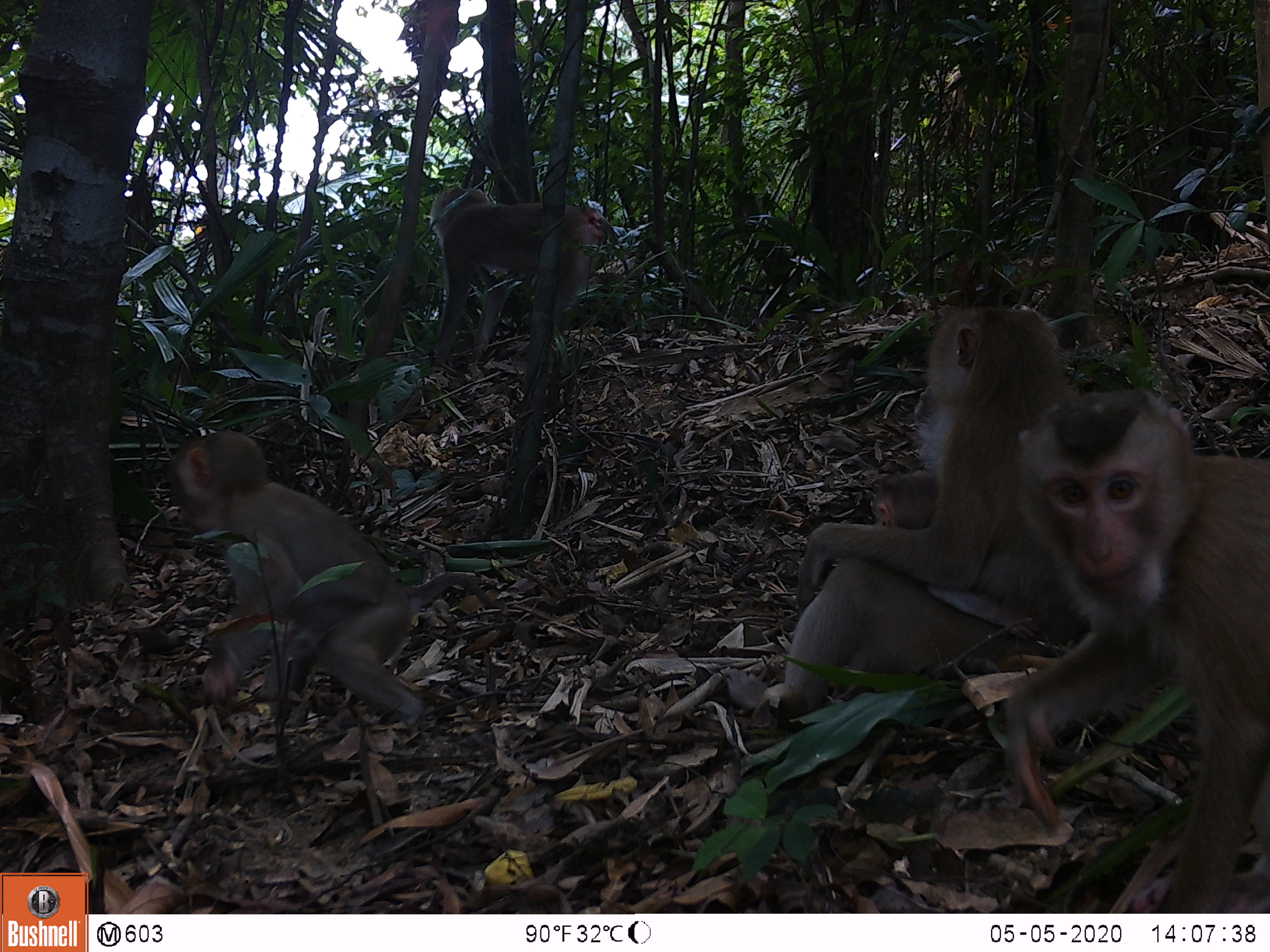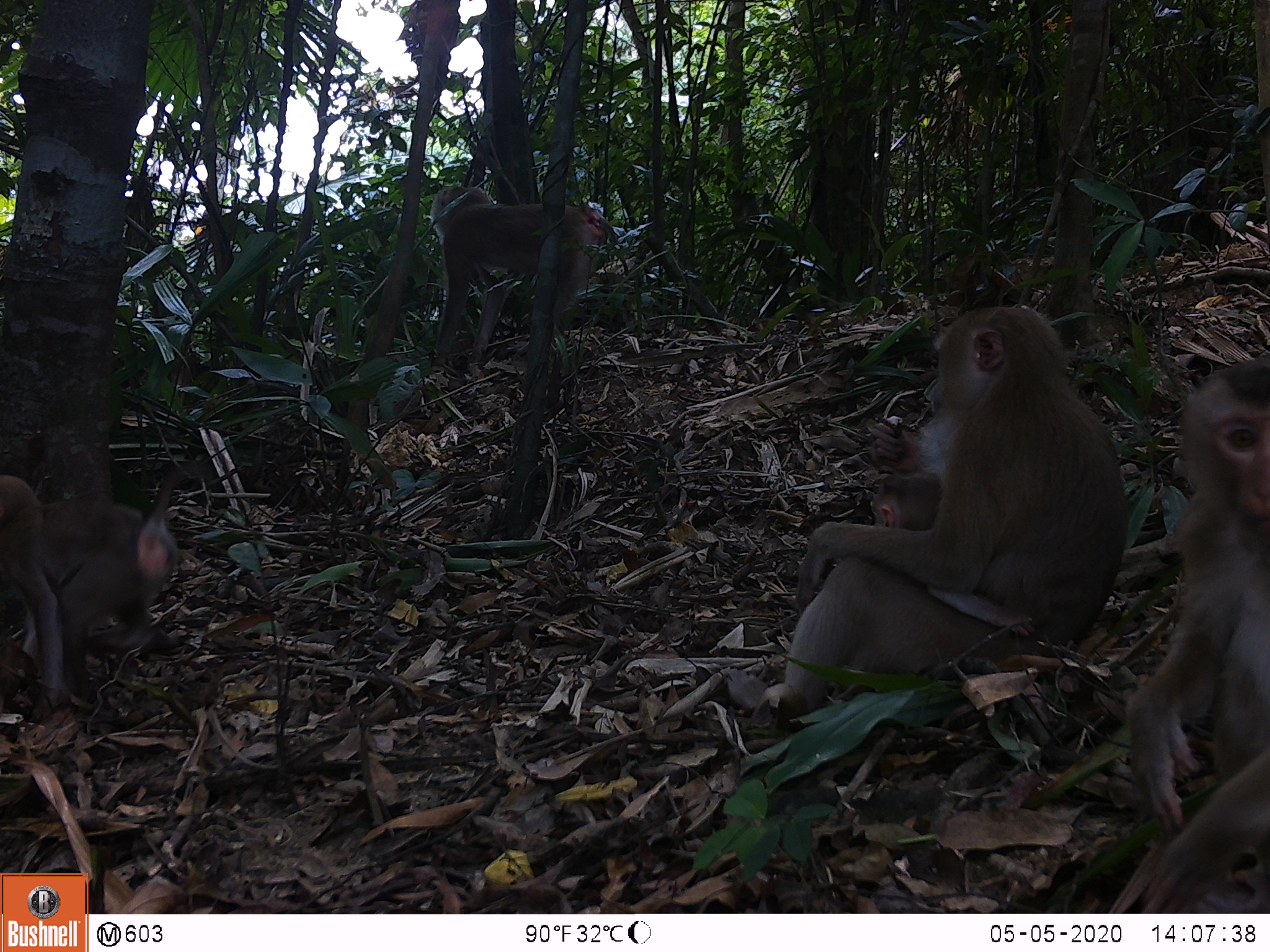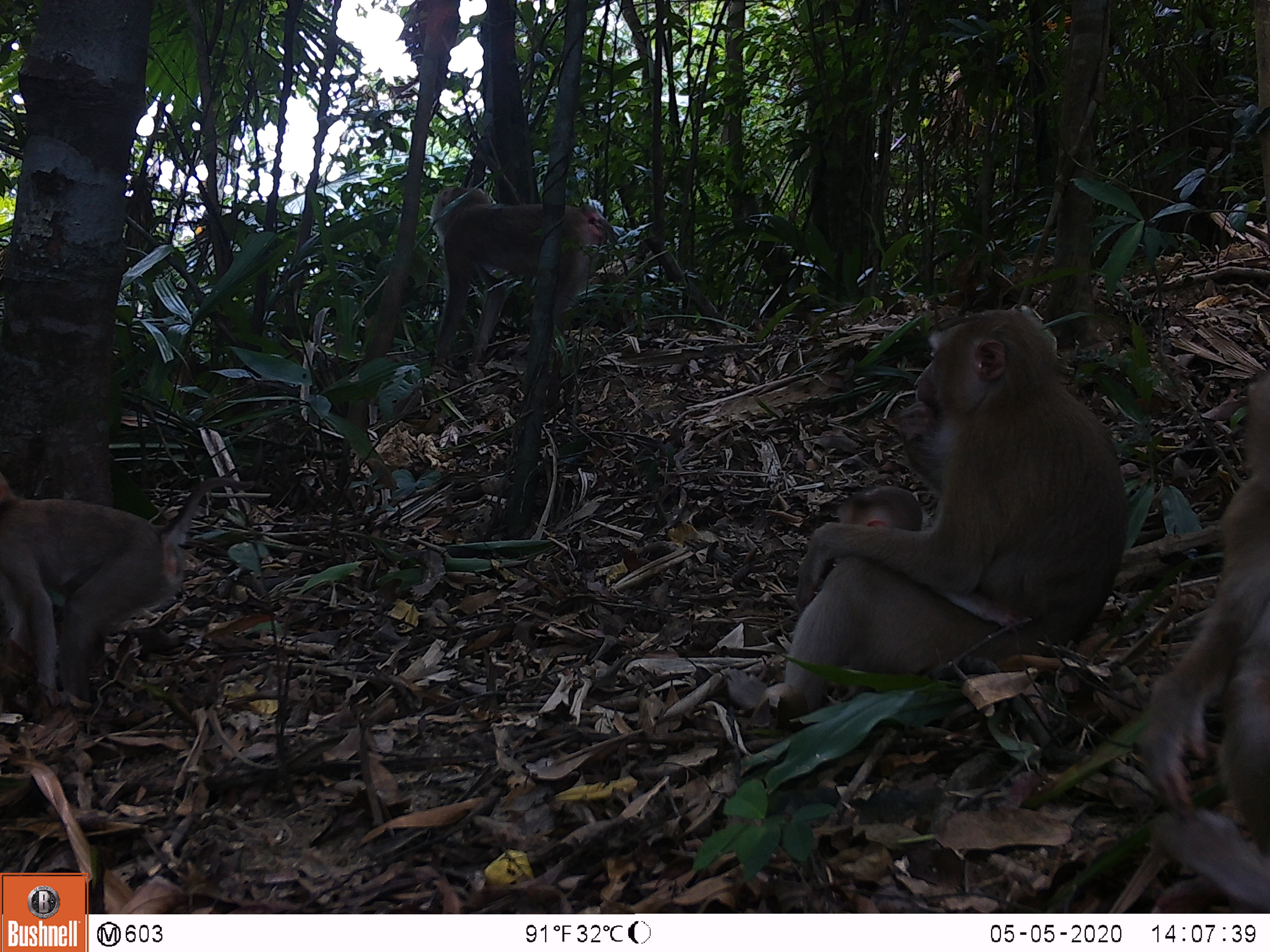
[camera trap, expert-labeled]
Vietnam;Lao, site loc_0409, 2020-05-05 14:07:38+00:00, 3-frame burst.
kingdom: Animalia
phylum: Chordata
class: Mammalia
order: Primates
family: Cercopithecidae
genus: Macaca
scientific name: Macaca nemestrina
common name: pig-tailed macaque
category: pig tailed macaque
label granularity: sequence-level